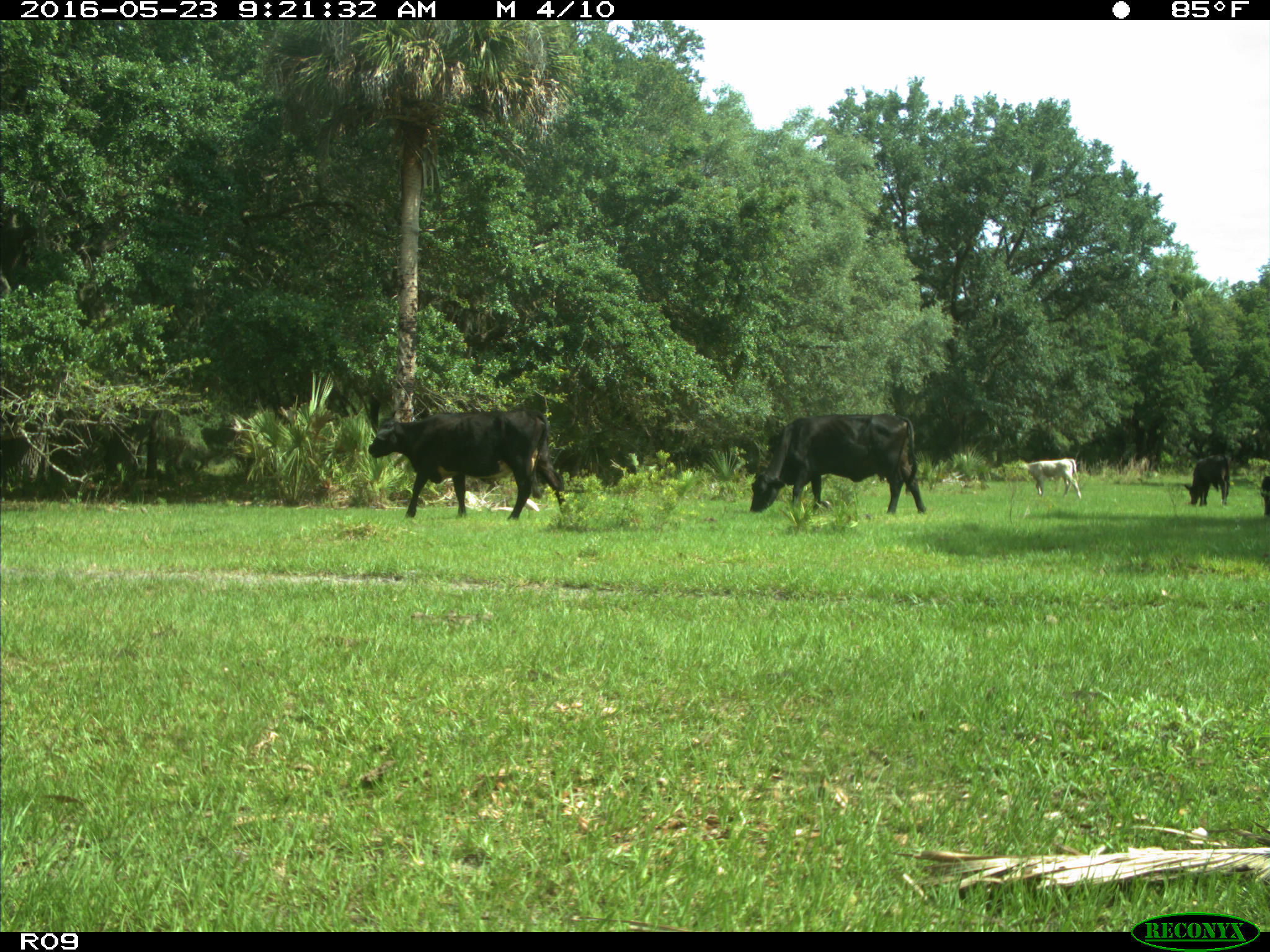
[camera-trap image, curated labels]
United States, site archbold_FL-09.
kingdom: Animalia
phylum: Chordata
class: Mammalia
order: Artiodactyla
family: Bovidae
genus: Bos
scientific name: Bos taurus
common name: domestic cow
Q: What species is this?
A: Bos taurus (domestic cow).